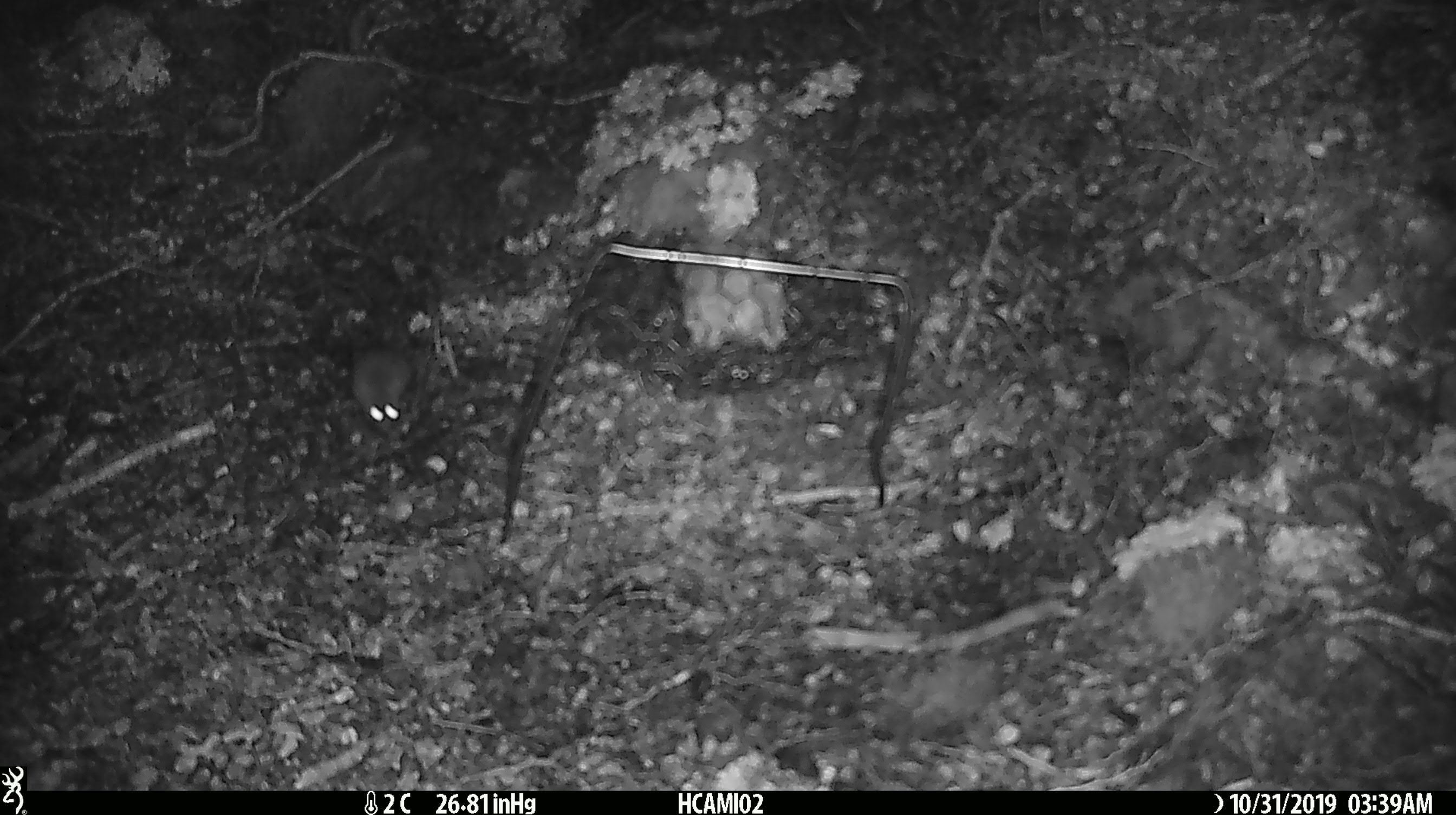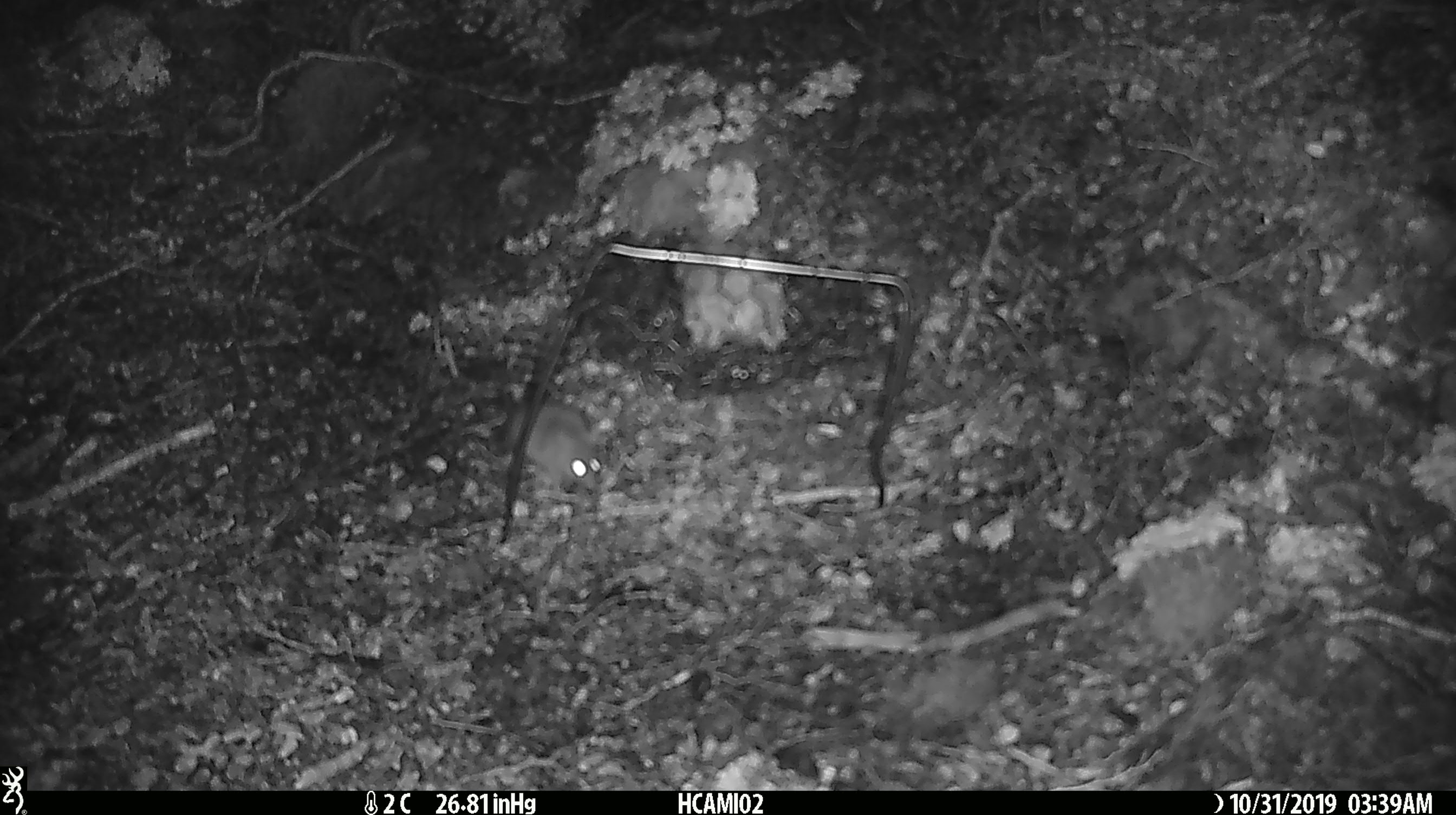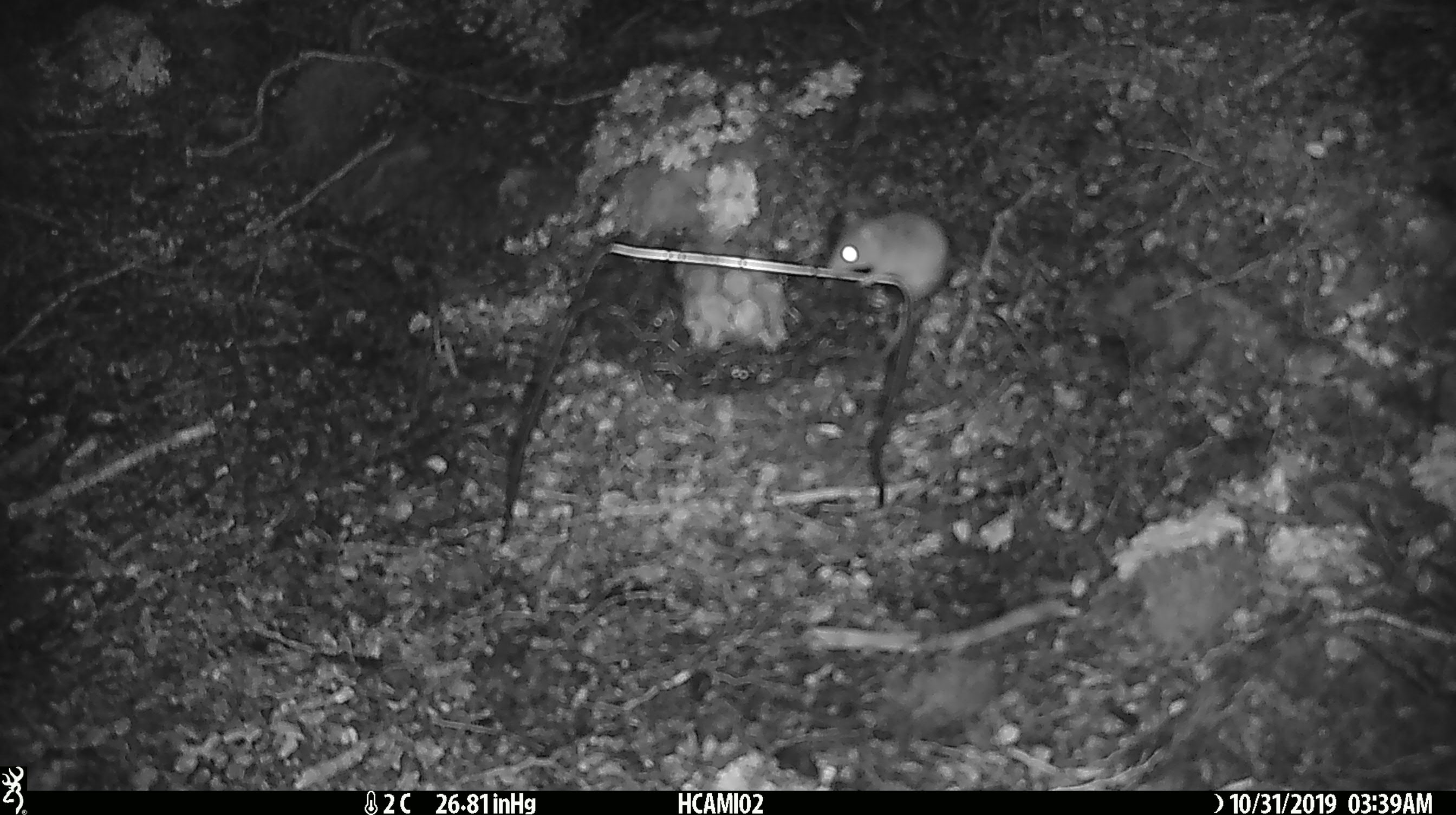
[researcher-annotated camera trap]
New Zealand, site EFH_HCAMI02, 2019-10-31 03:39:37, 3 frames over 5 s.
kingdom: Animalia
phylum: Chordata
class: Mammalia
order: Rodentia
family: Muridae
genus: Mus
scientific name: Mus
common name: mouse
Mouse (Mus).